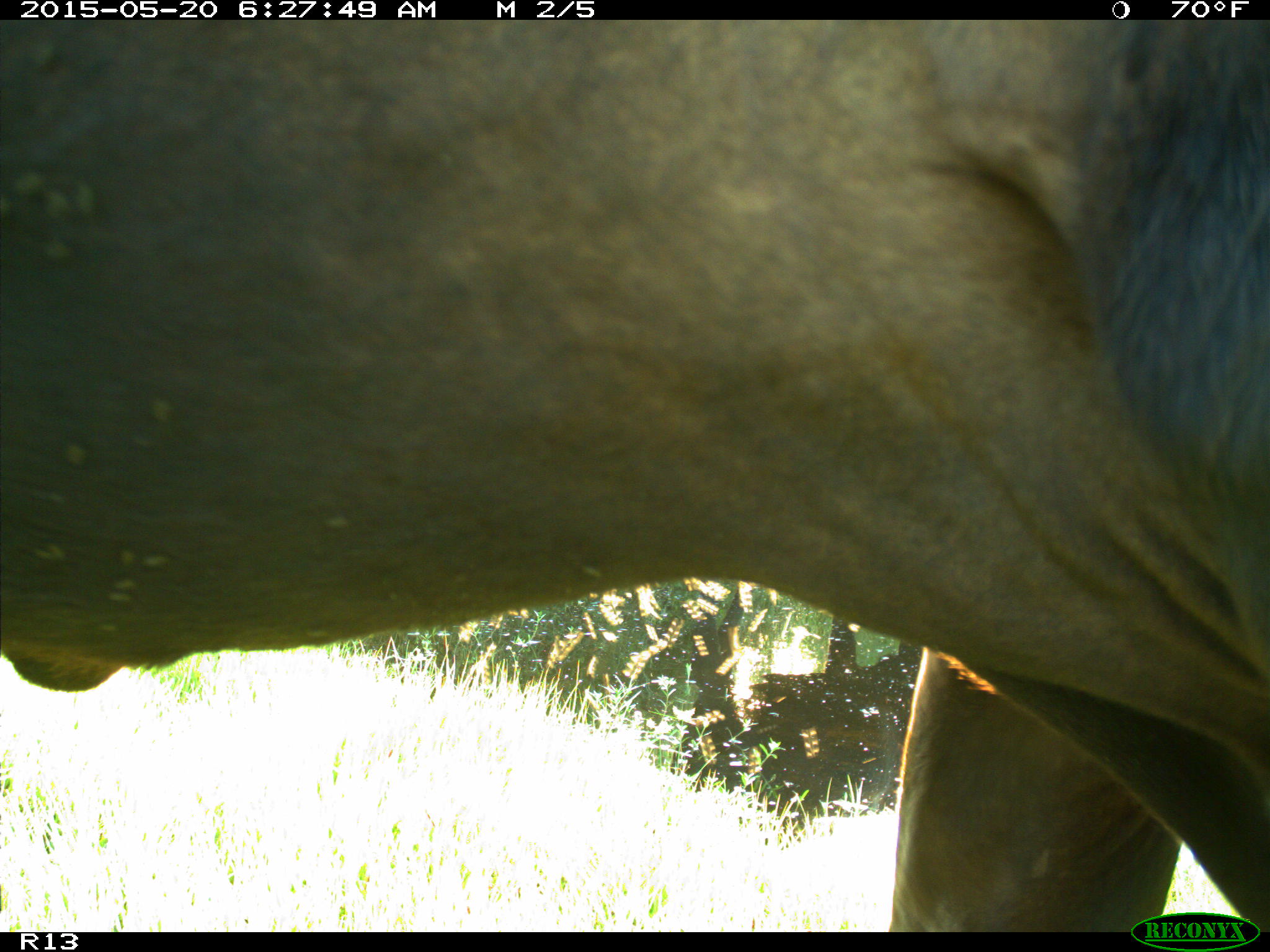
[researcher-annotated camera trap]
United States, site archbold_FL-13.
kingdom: Animalia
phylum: Chordata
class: Mammalia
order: Artiodactyla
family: Bovidae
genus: Bos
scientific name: Bos taurus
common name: domestic cow